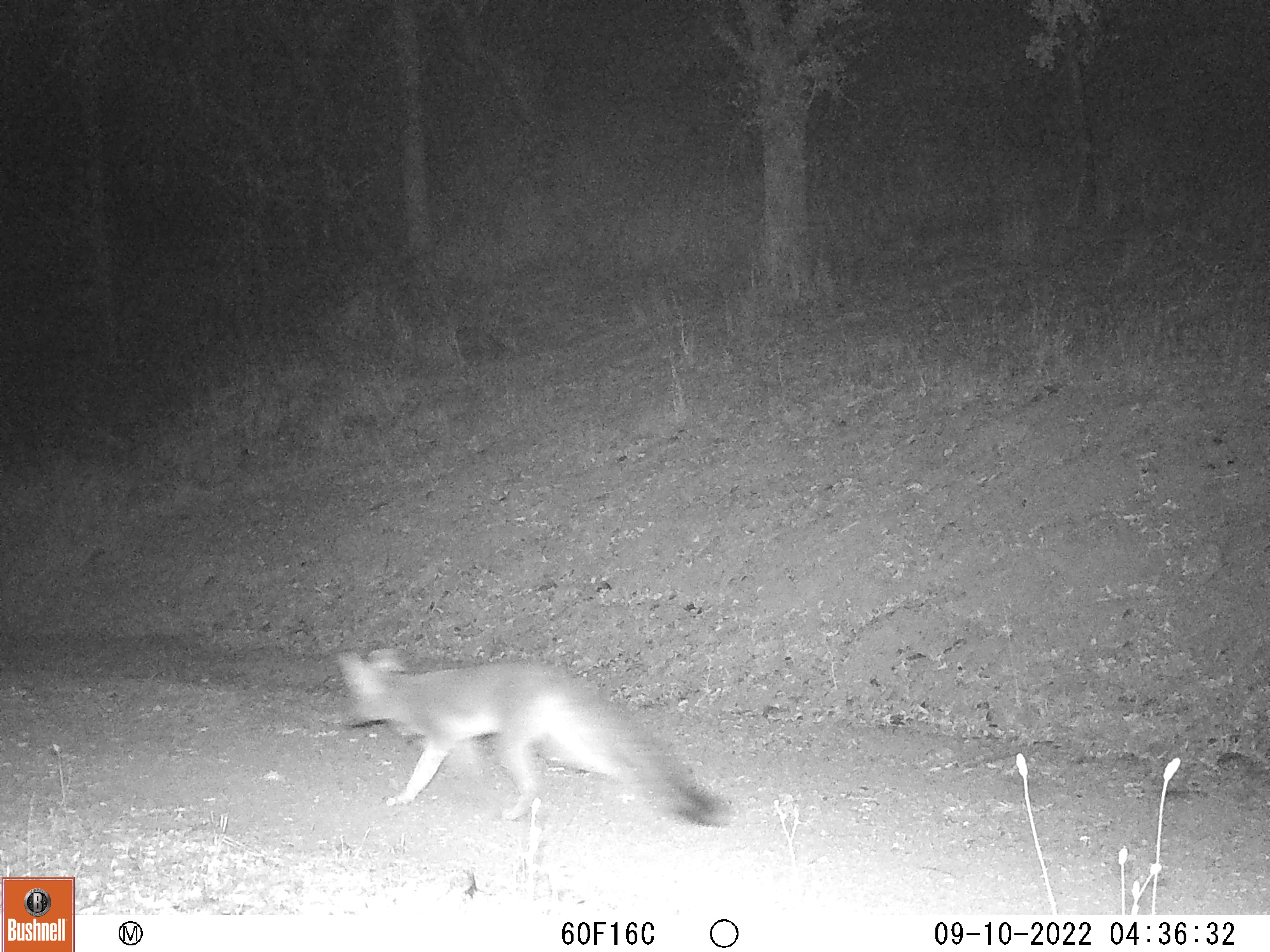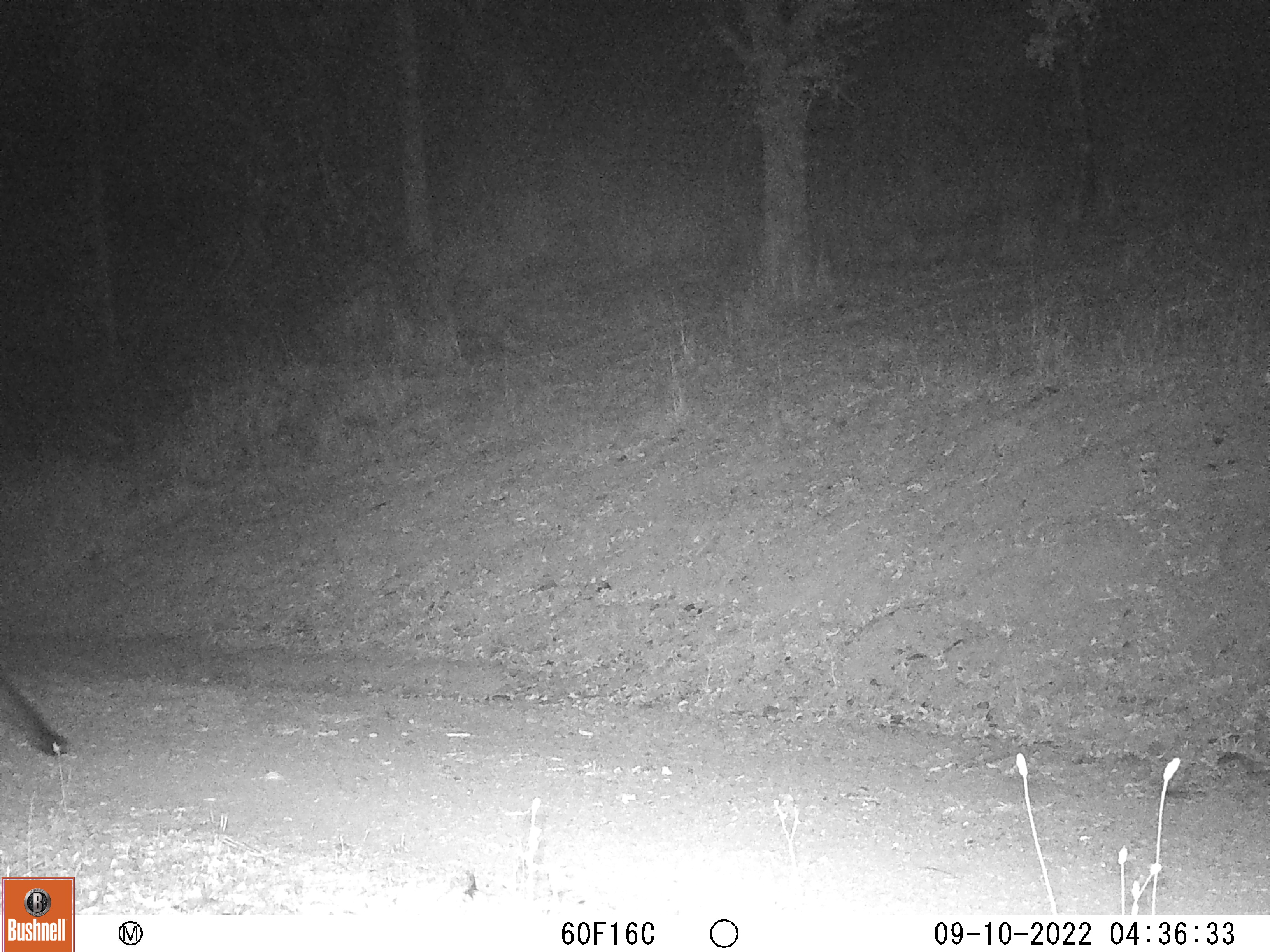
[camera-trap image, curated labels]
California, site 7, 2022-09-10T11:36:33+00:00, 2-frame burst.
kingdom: Animalia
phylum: Chordata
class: Mammalia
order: Carnivora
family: Canidae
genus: Urocyon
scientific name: Urocyon cinereoargenteus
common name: gray fox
Gray fox (Urocyon cinereoargenteus).